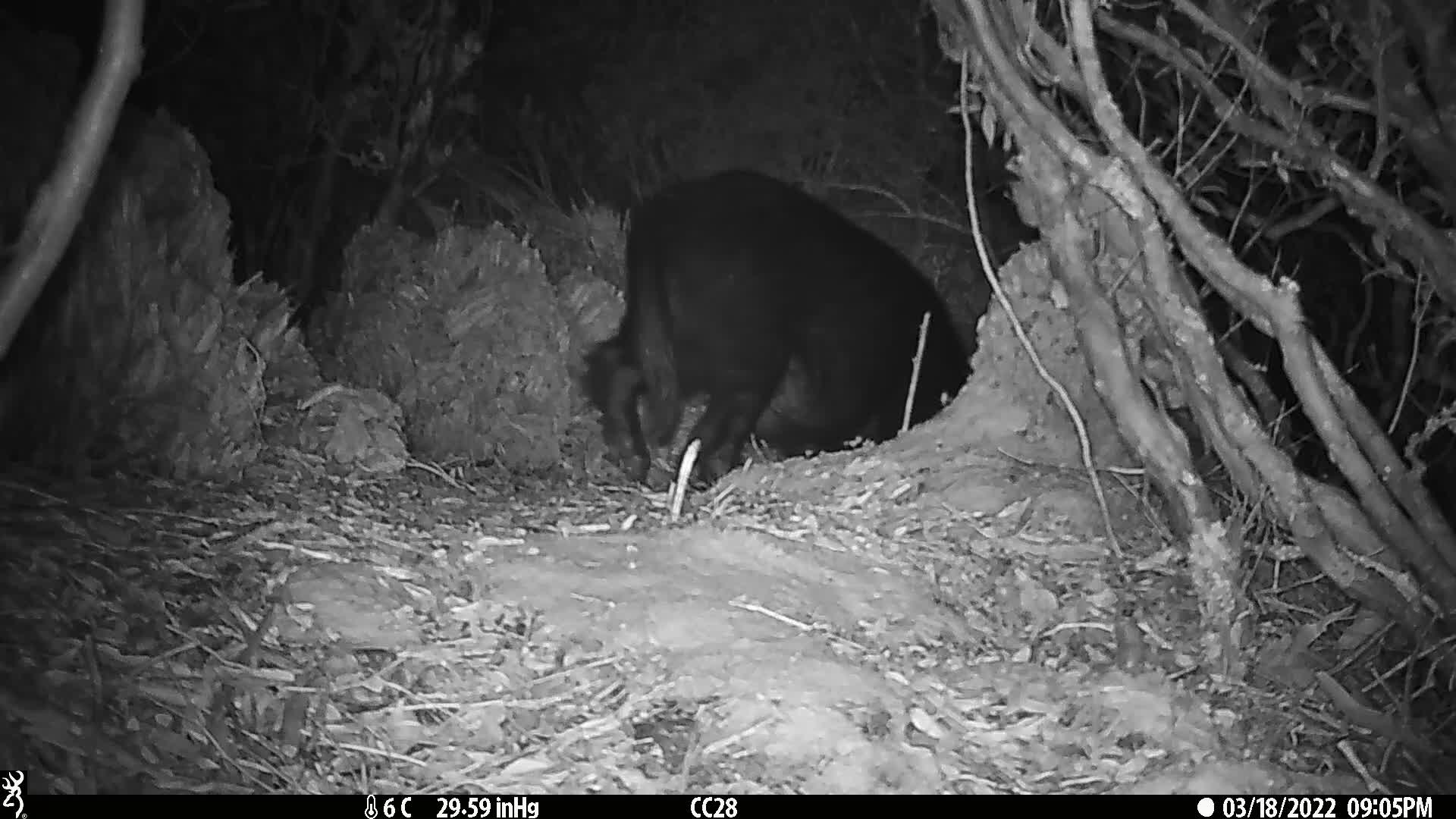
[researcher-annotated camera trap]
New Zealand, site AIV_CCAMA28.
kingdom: Animalia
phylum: Chordata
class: Mammalia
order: Artiodactyla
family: Suidae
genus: Sus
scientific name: Sus scrofa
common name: pig